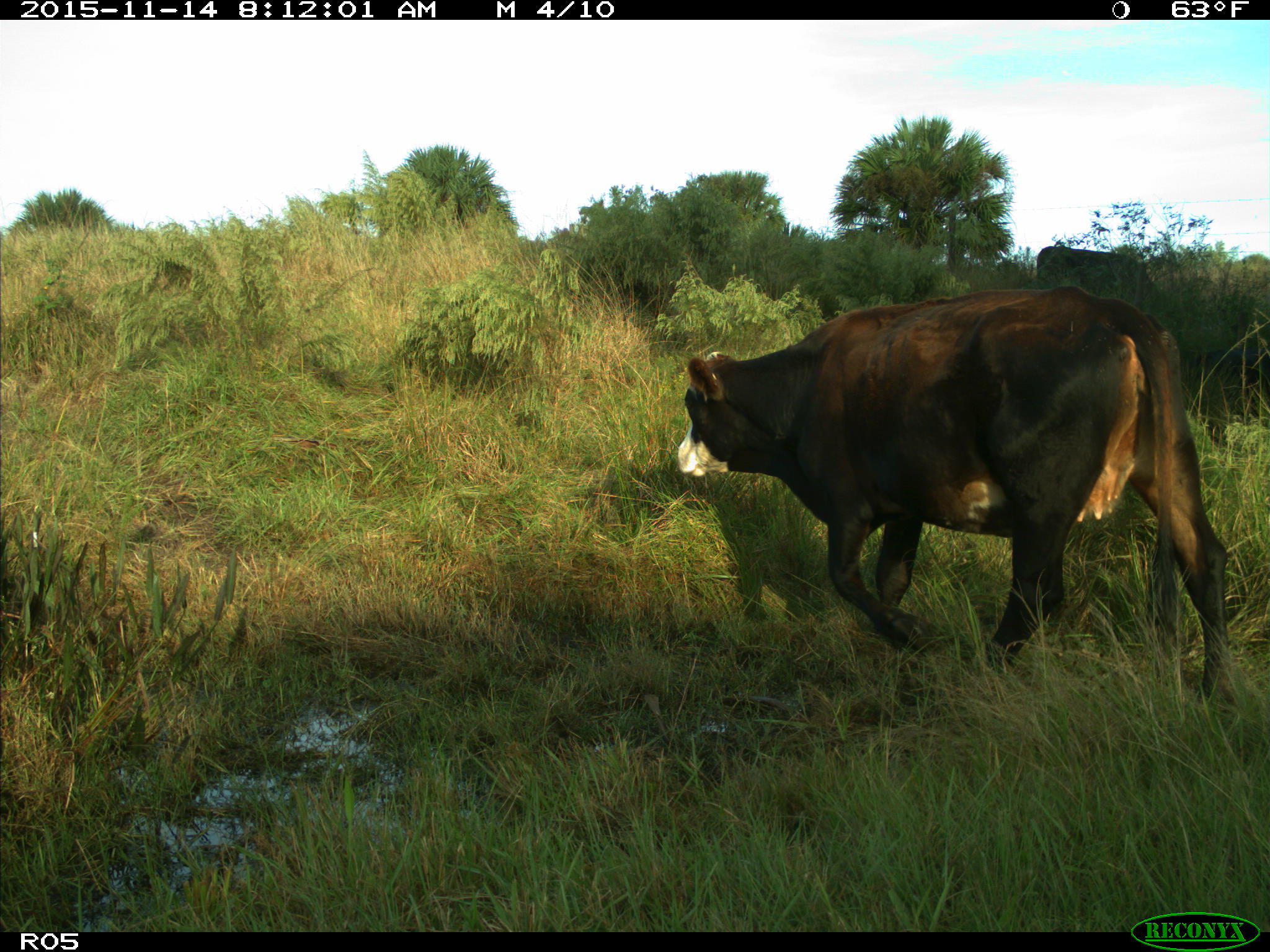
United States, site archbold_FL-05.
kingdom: Animalia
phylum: Chordata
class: Mammalia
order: Artiodactyla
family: Bovidae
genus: Bos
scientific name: Bos taurus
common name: domestic cow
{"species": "Bos taurus (domestic cow)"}